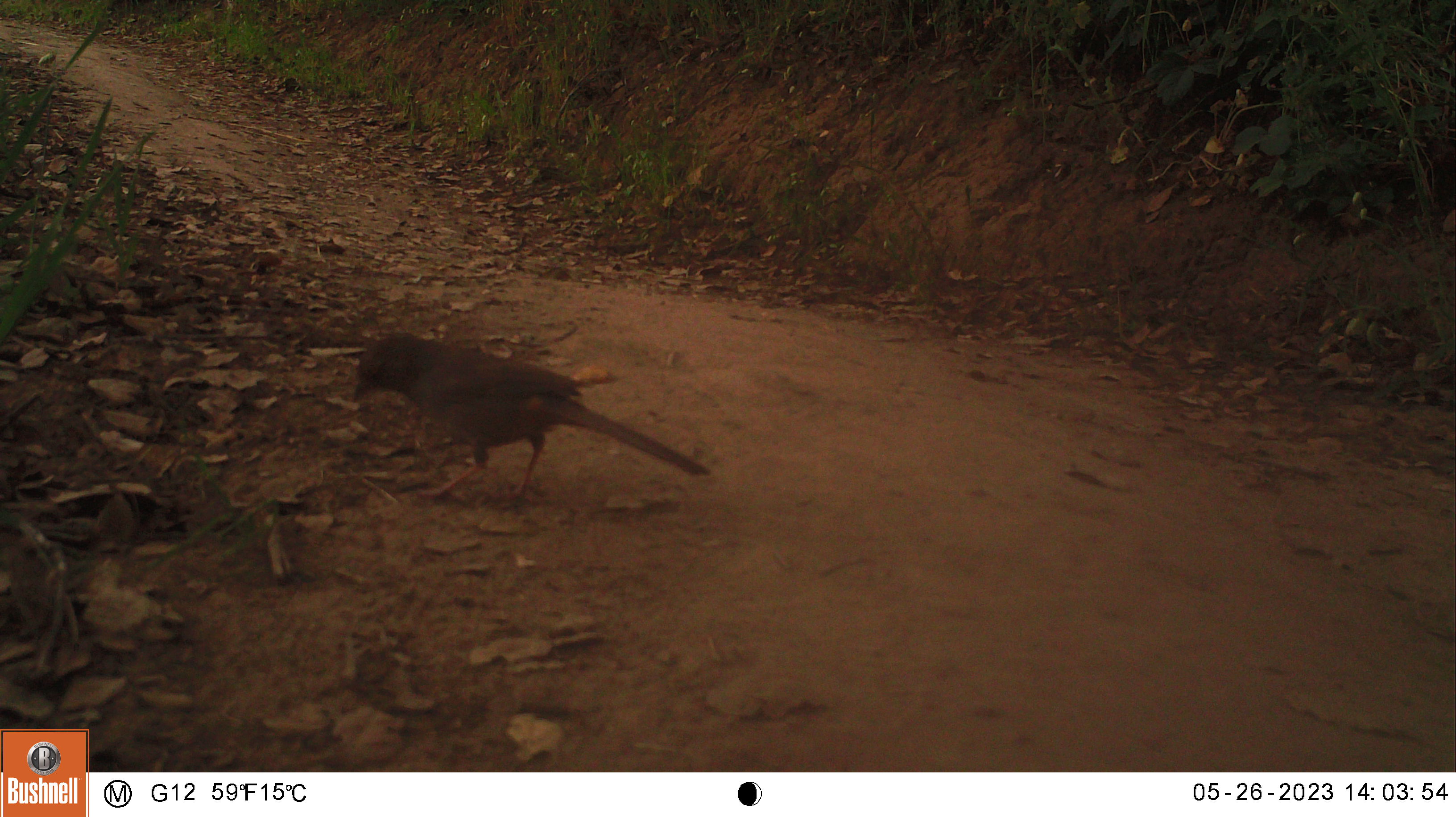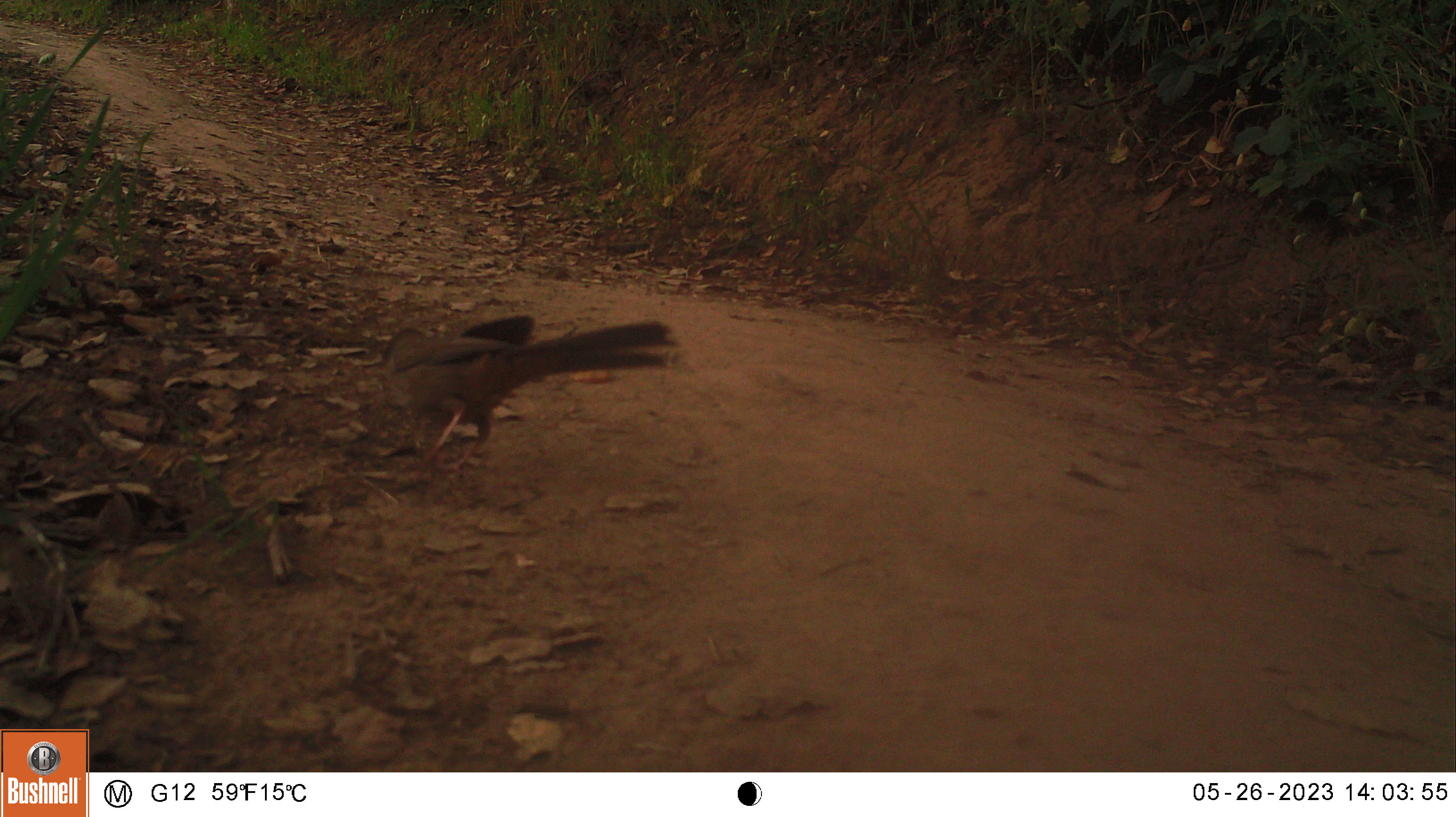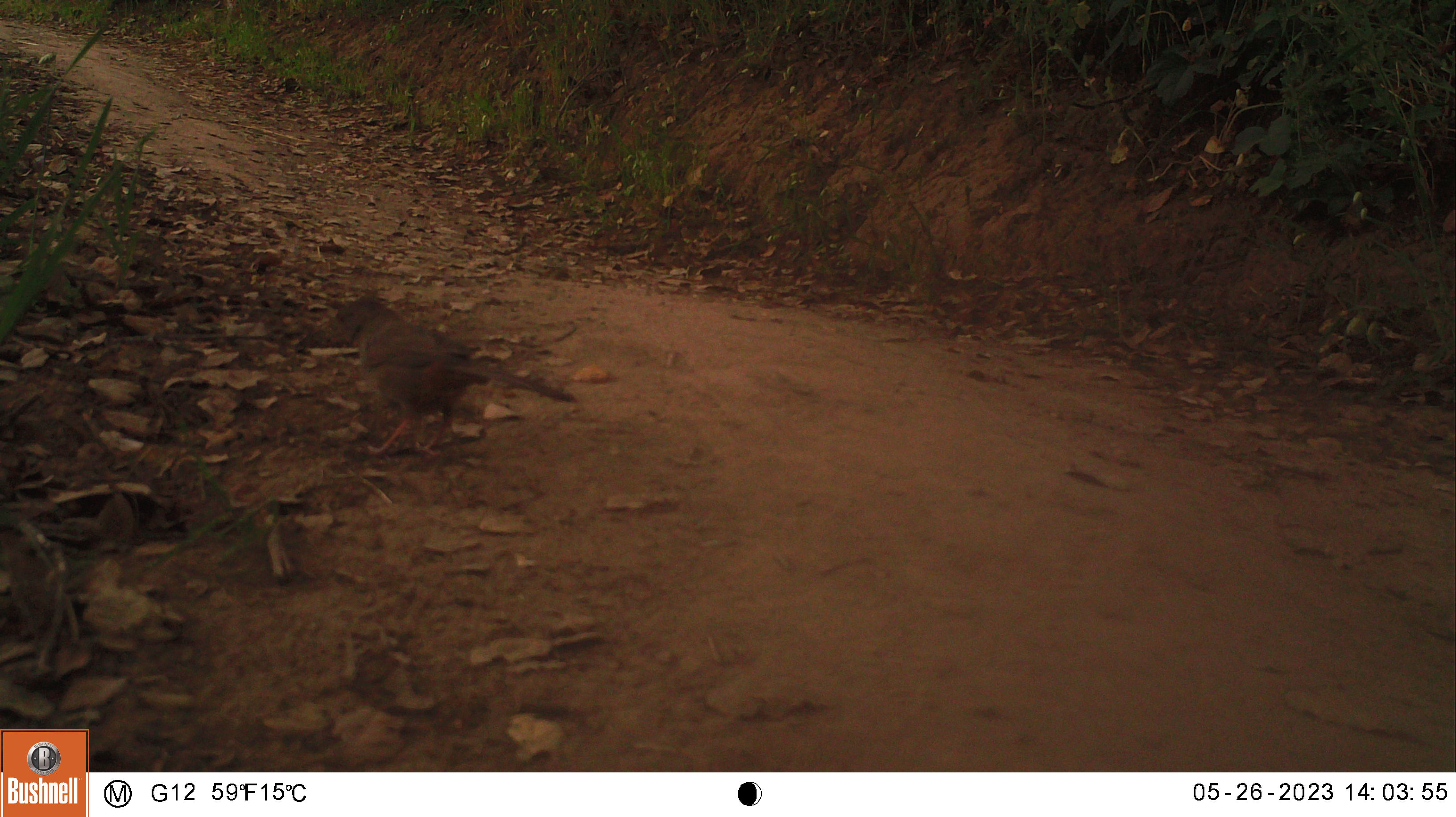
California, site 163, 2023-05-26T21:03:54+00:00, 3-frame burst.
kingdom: Animalia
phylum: Chordata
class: Aves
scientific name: Aves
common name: bird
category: unknown bird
Unknown bird (bird) (Aves).